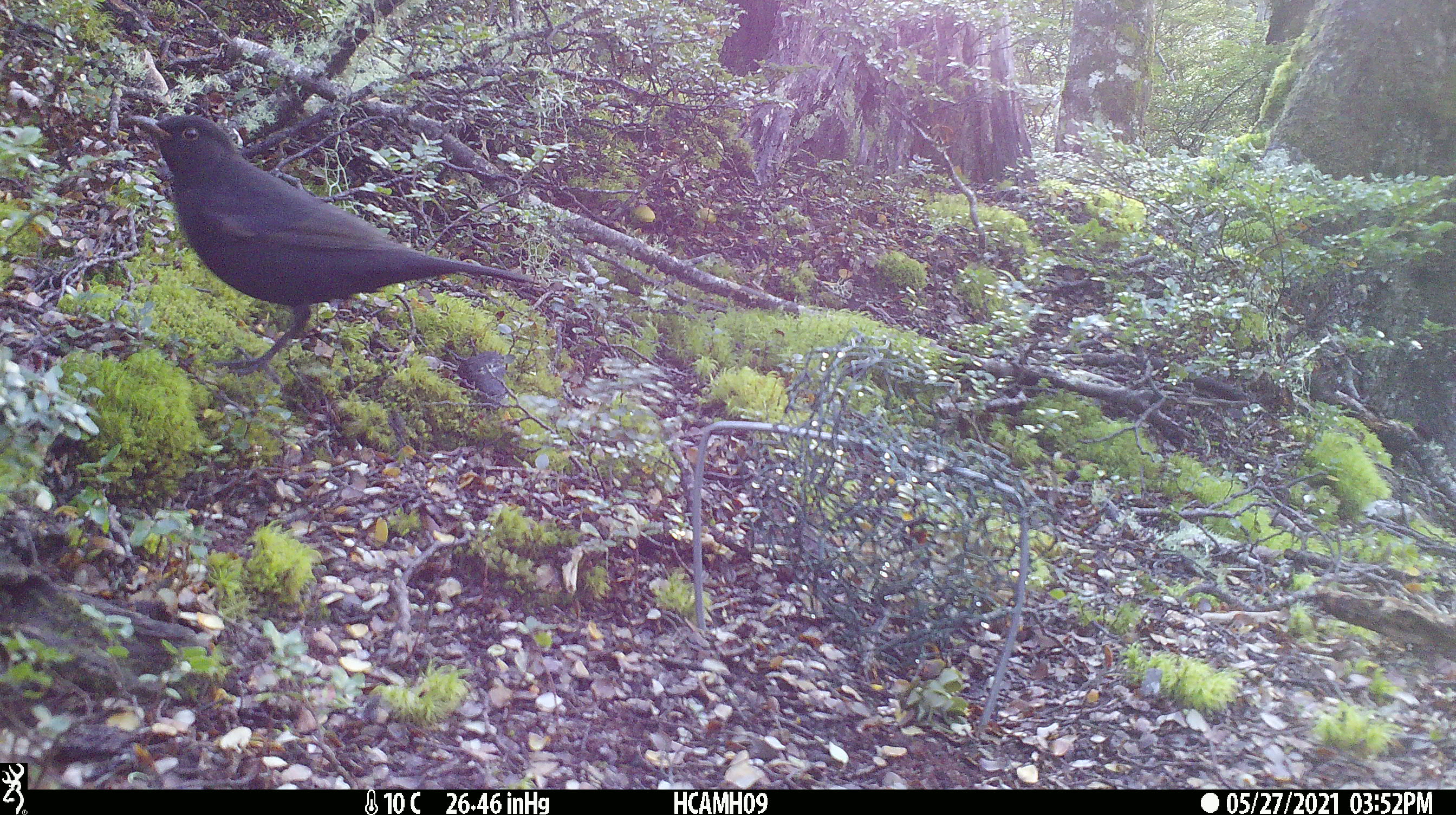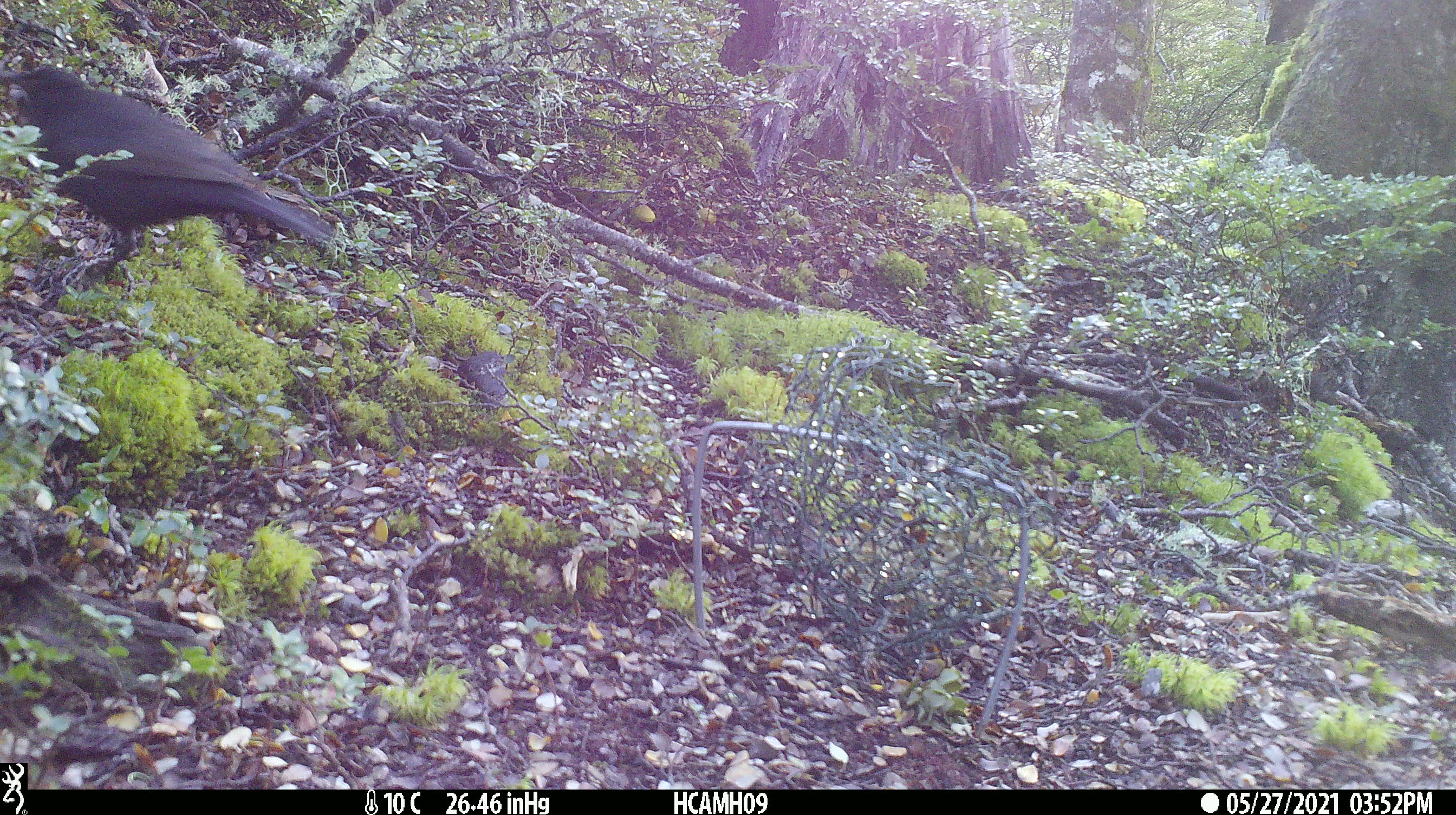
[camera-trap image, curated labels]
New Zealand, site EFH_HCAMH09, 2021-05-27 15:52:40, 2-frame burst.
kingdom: Animalia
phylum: Chordata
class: Aves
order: Passeriformes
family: Turdidae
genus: Turdus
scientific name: Turdus merula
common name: eurasian blackbird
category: blackbird